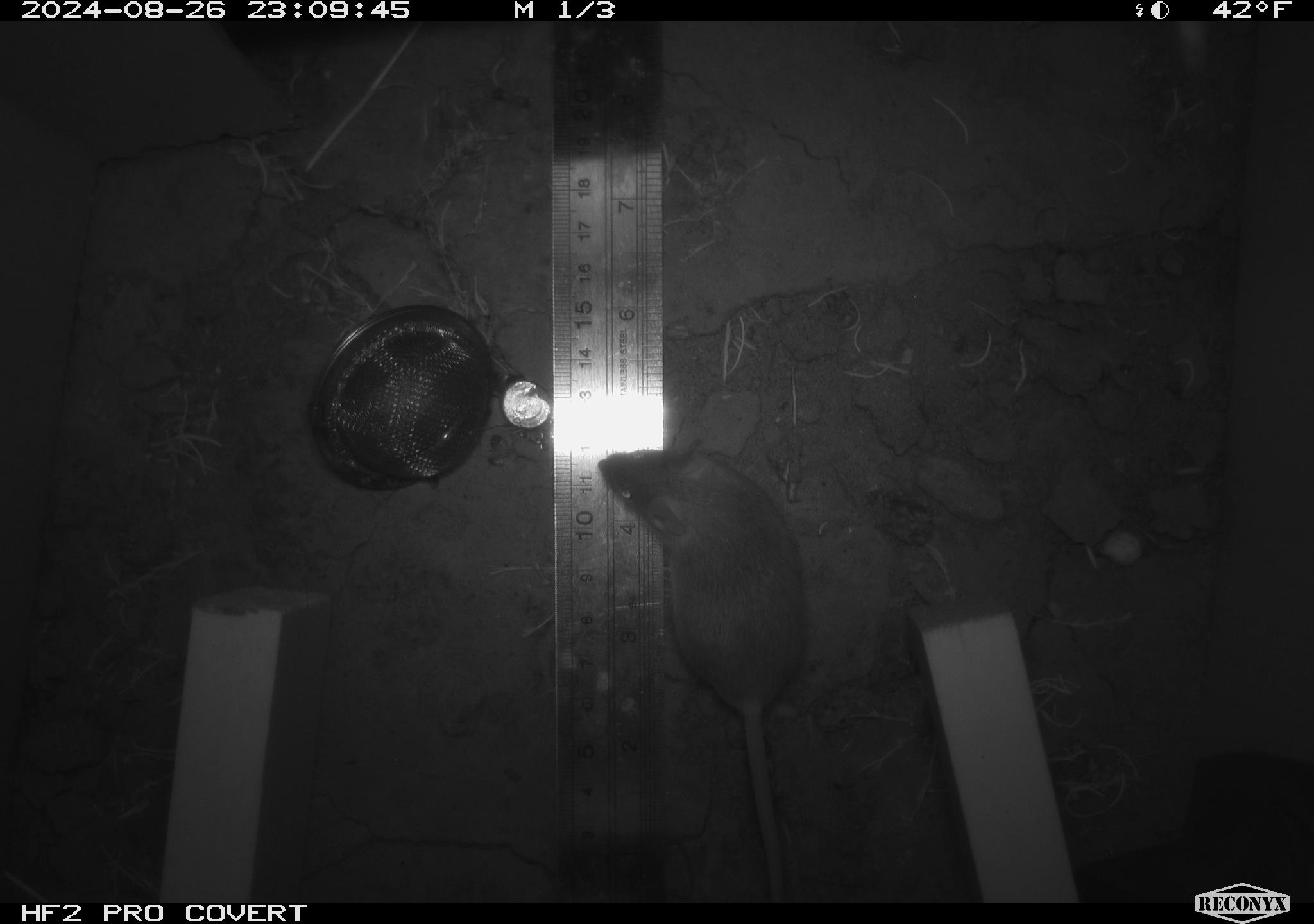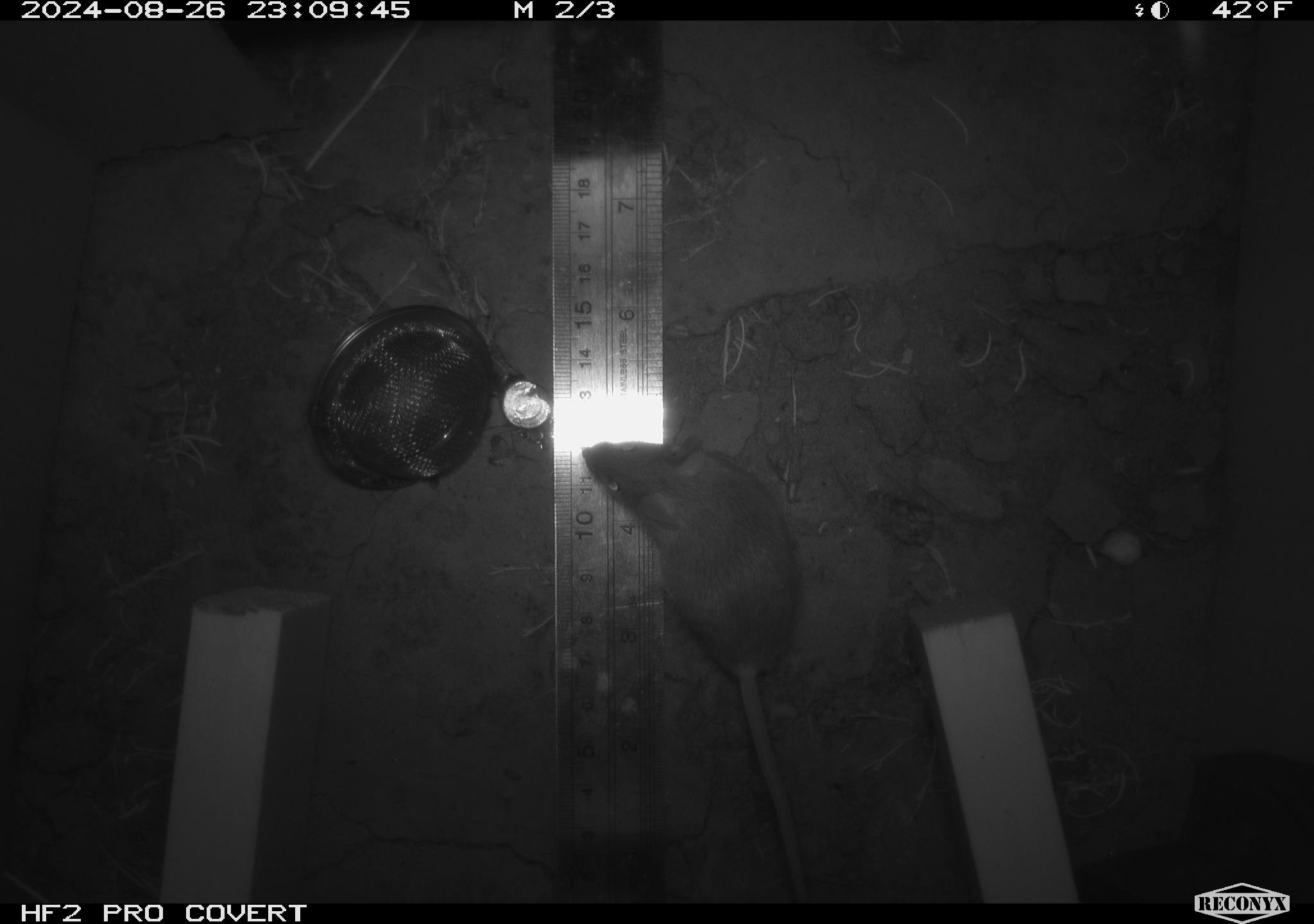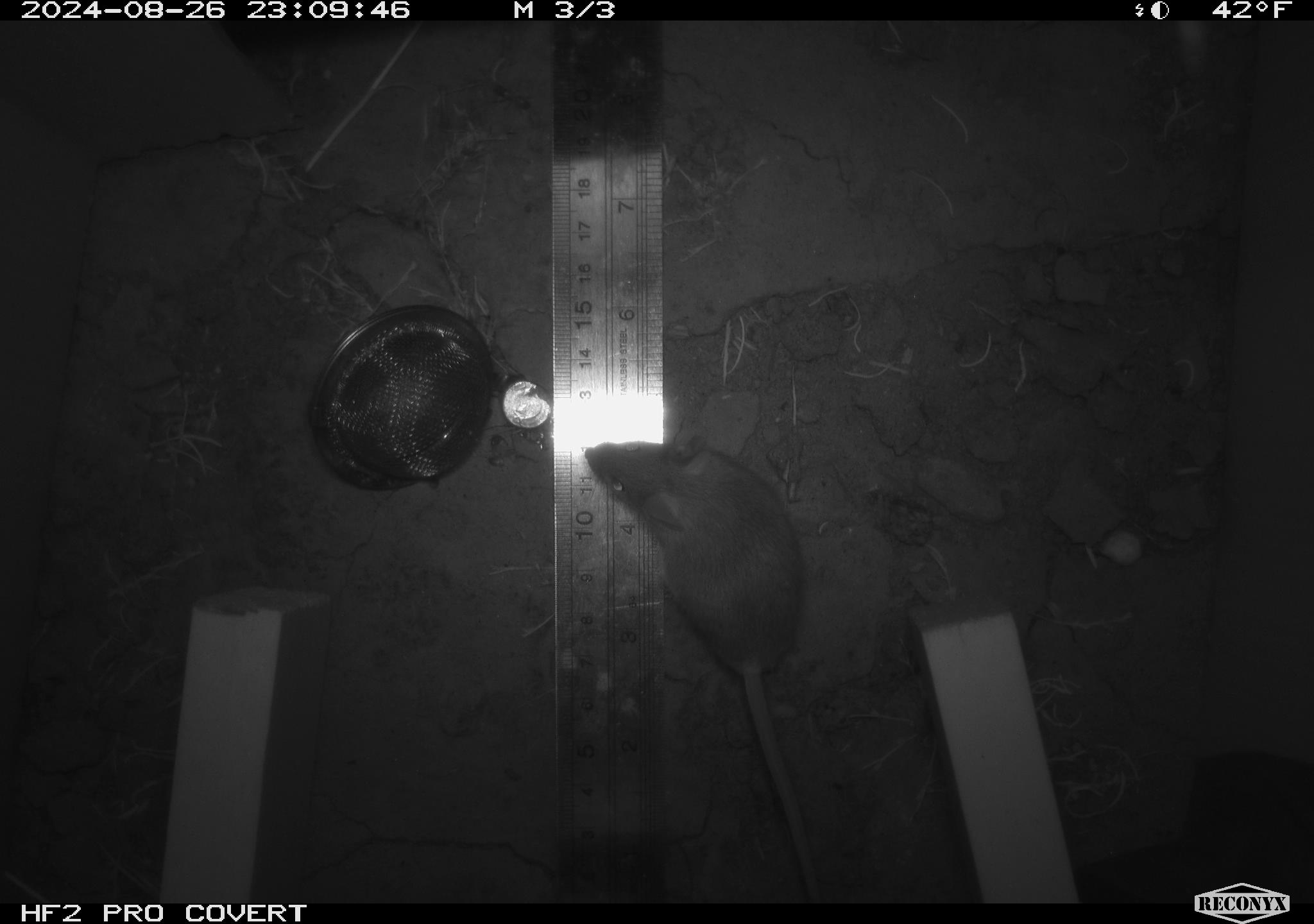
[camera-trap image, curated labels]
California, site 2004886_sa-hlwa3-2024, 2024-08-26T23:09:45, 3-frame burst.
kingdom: Animalia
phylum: Chordata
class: Mammalia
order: Rodentia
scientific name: Rodentia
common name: mouse species